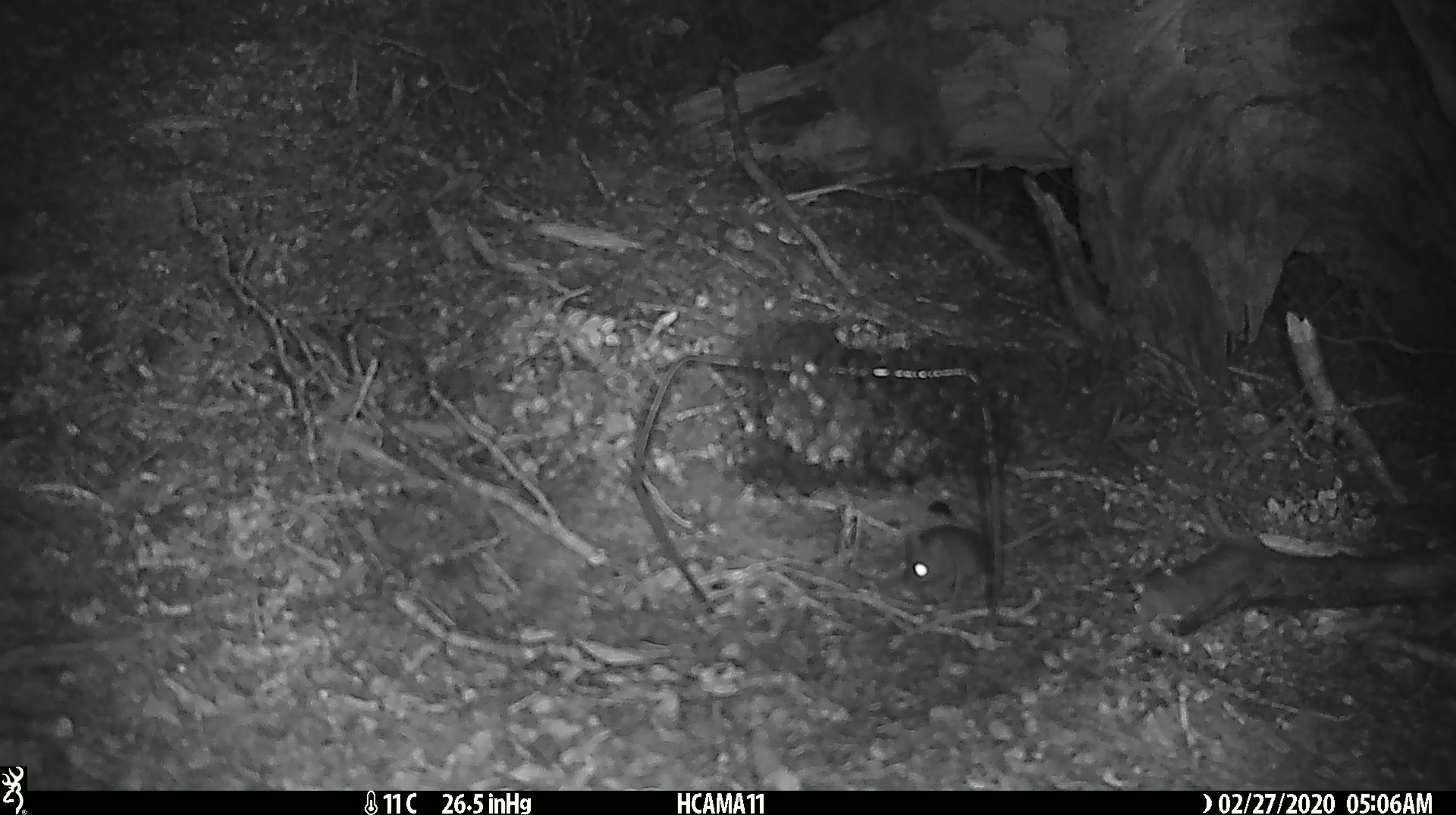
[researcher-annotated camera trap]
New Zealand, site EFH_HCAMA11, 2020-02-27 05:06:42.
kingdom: Animalia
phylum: Chordata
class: Mammalia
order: Rodentia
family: Muridae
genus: Mus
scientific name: Mus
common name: mouse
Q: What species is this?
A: Mouse (Mus).